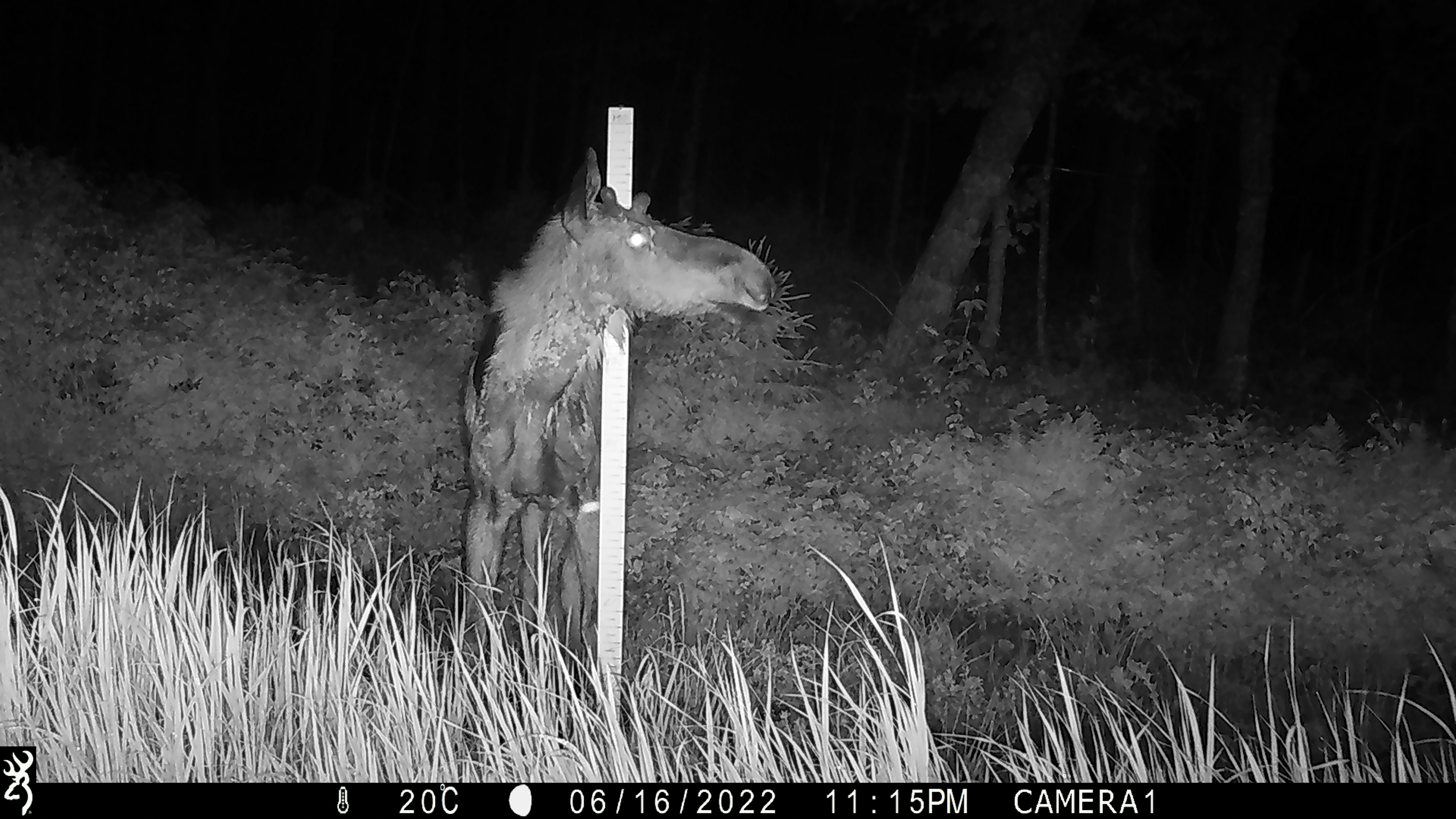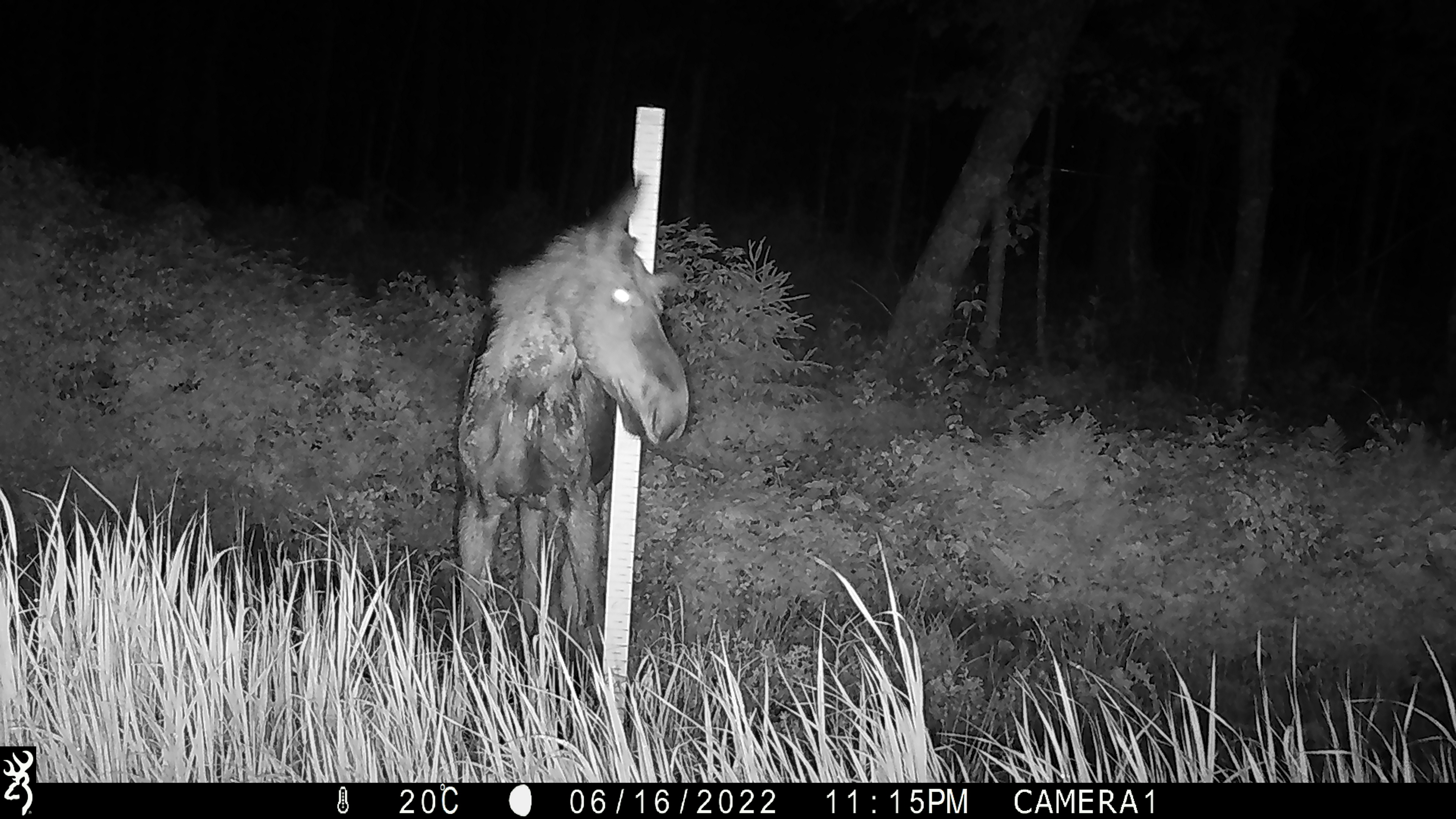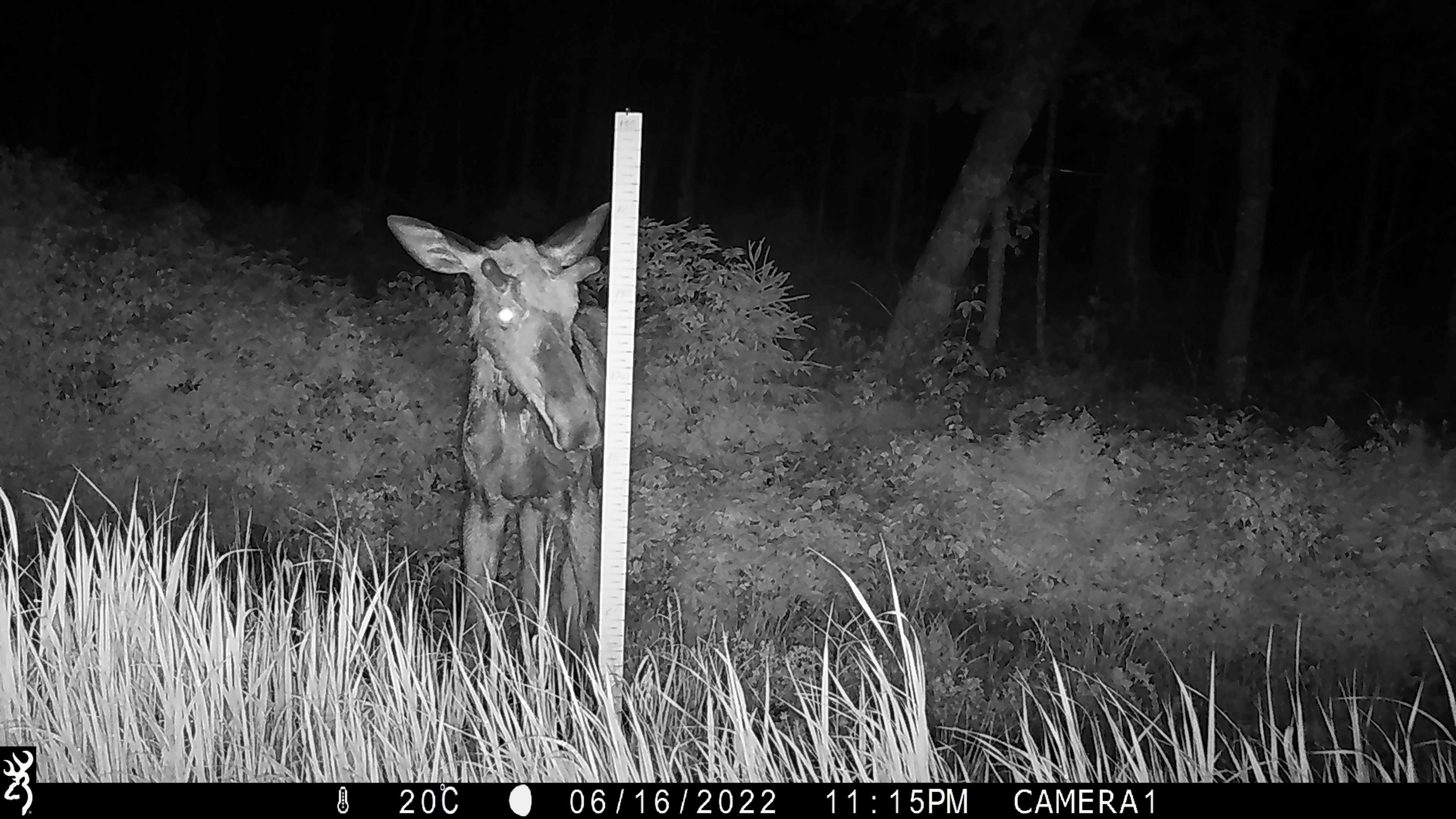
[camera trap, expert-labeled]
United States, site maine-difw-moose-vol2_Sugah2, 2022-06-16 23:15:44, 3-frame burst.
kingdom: Animalia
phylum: Chordata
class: Mammalia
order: Artiodactyla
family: Cervidae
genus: Alces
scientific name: Alces alces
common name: moose